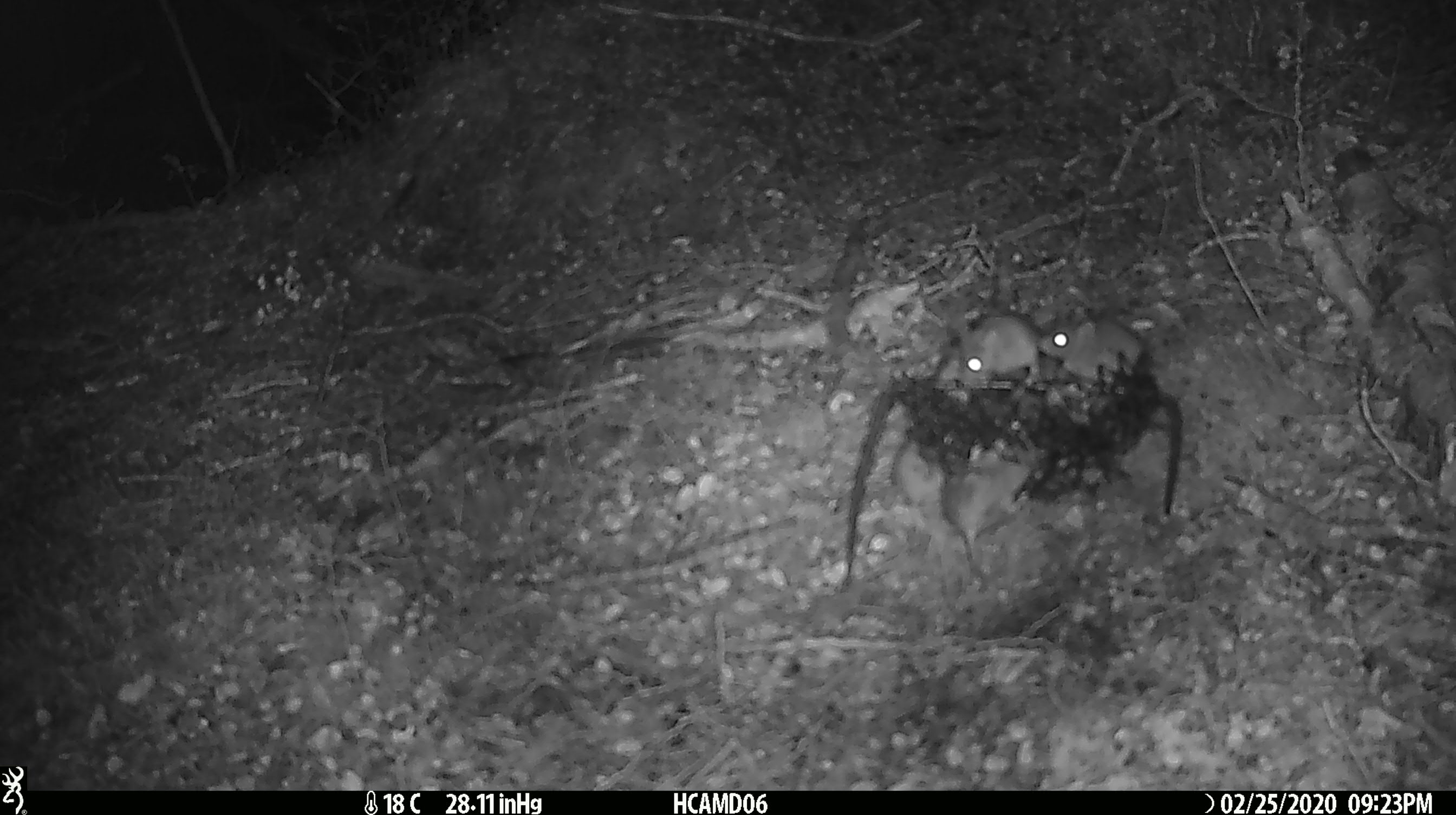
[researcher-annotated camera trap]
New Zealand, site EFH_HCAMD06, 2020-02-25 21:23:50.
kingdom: Animalia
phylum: Chordata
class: Mammalia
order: Rodentia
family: Muridae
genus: Mus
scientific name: Mus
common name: mouse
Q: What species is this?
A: Mouse (Mus).